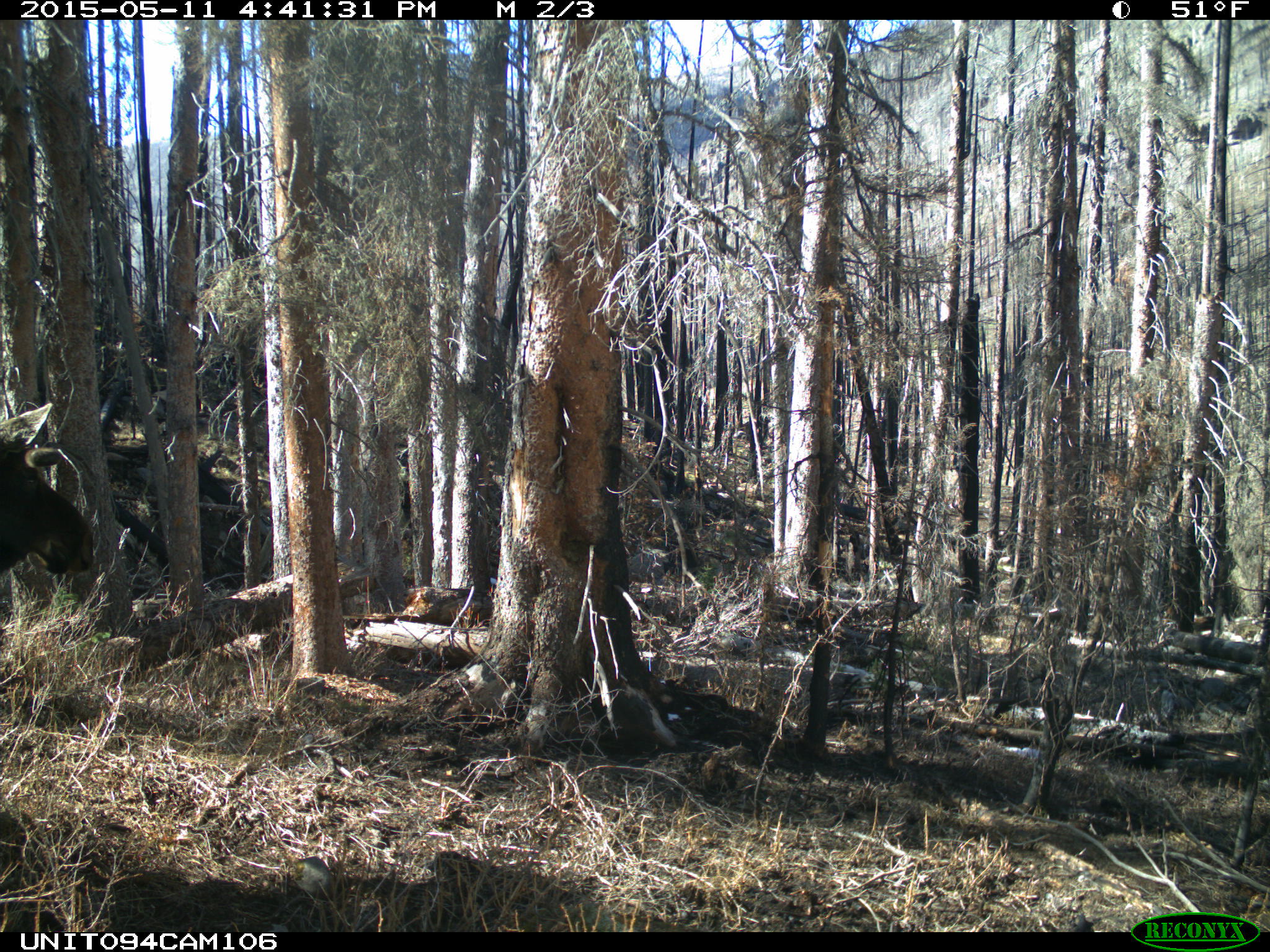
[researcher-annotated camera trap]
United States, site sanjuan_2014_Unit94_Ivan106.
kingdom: Animalia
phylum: Chordata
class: Mammalia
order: Artiodactyla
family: Cervidae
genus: Alces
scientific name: Alces alces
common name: moose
Alces alces (moose).